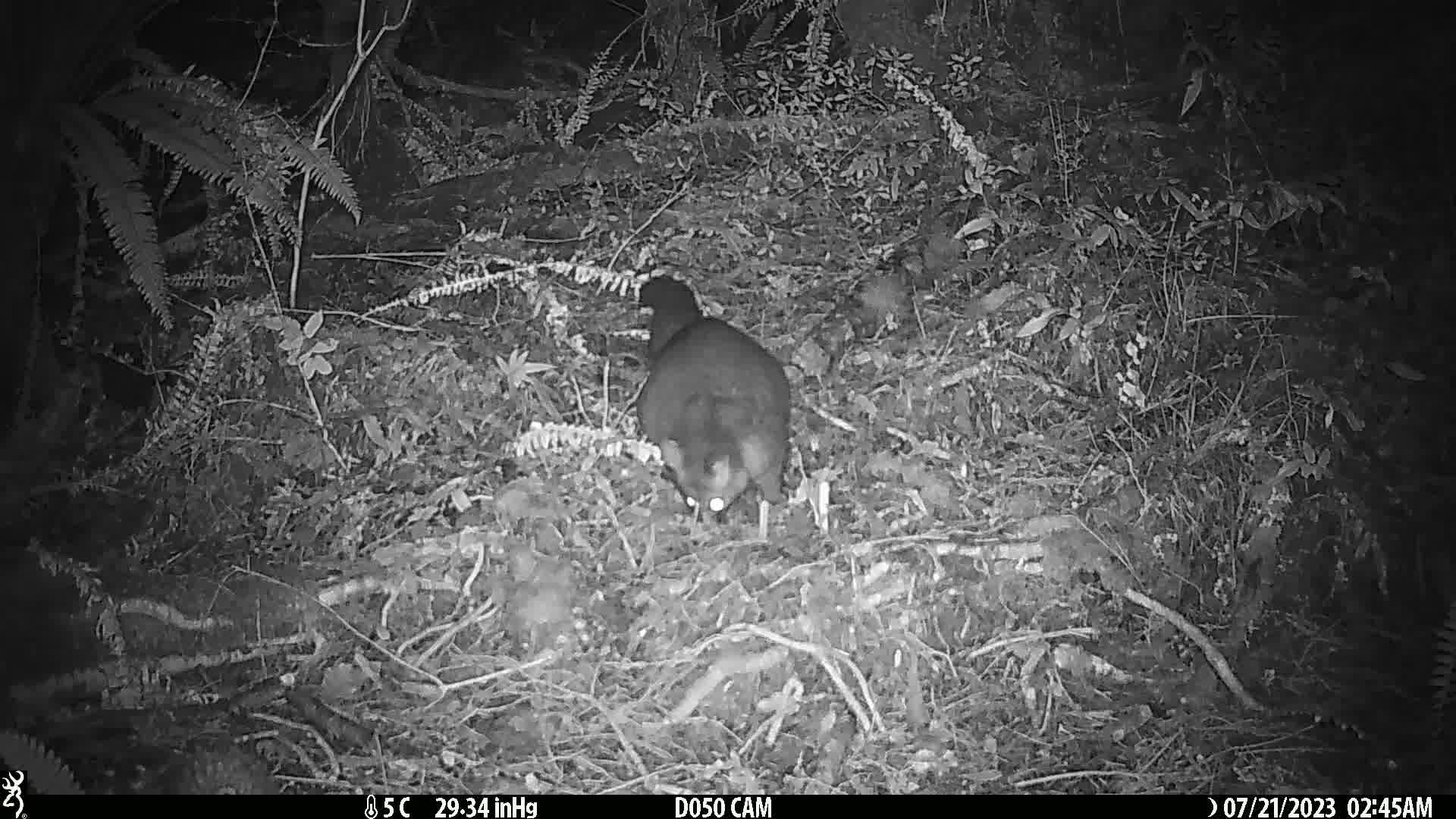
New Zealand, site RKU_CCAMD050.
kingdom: Animalia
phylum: Chordata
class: Mammalia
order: Diprotodontia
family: Phalangeridae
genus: Trichosurus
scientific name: Trichosurus vulpecula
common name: common brushtail possum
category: possum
Possum (common brushtail possum) (Trichosurus vulpecula).